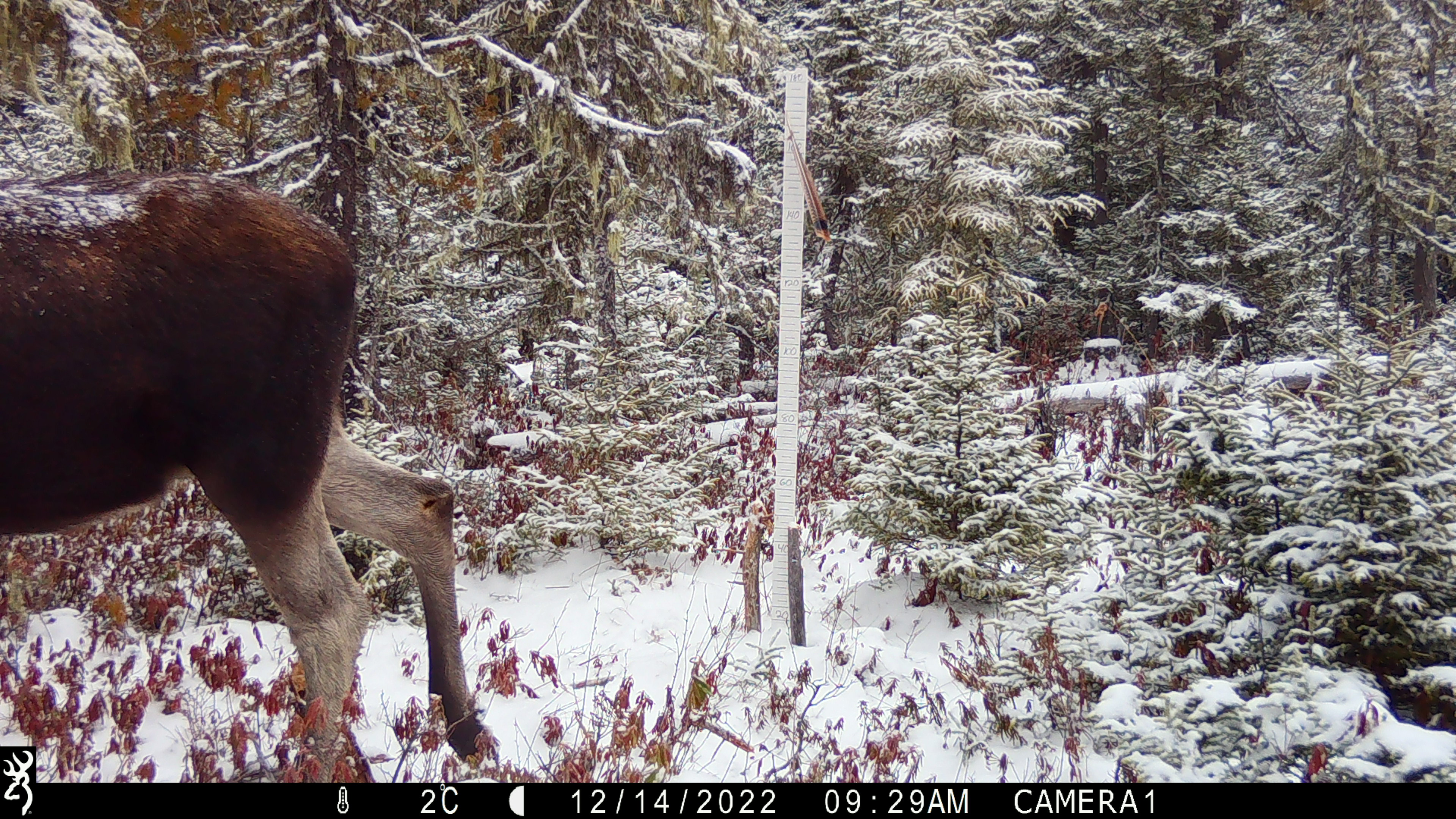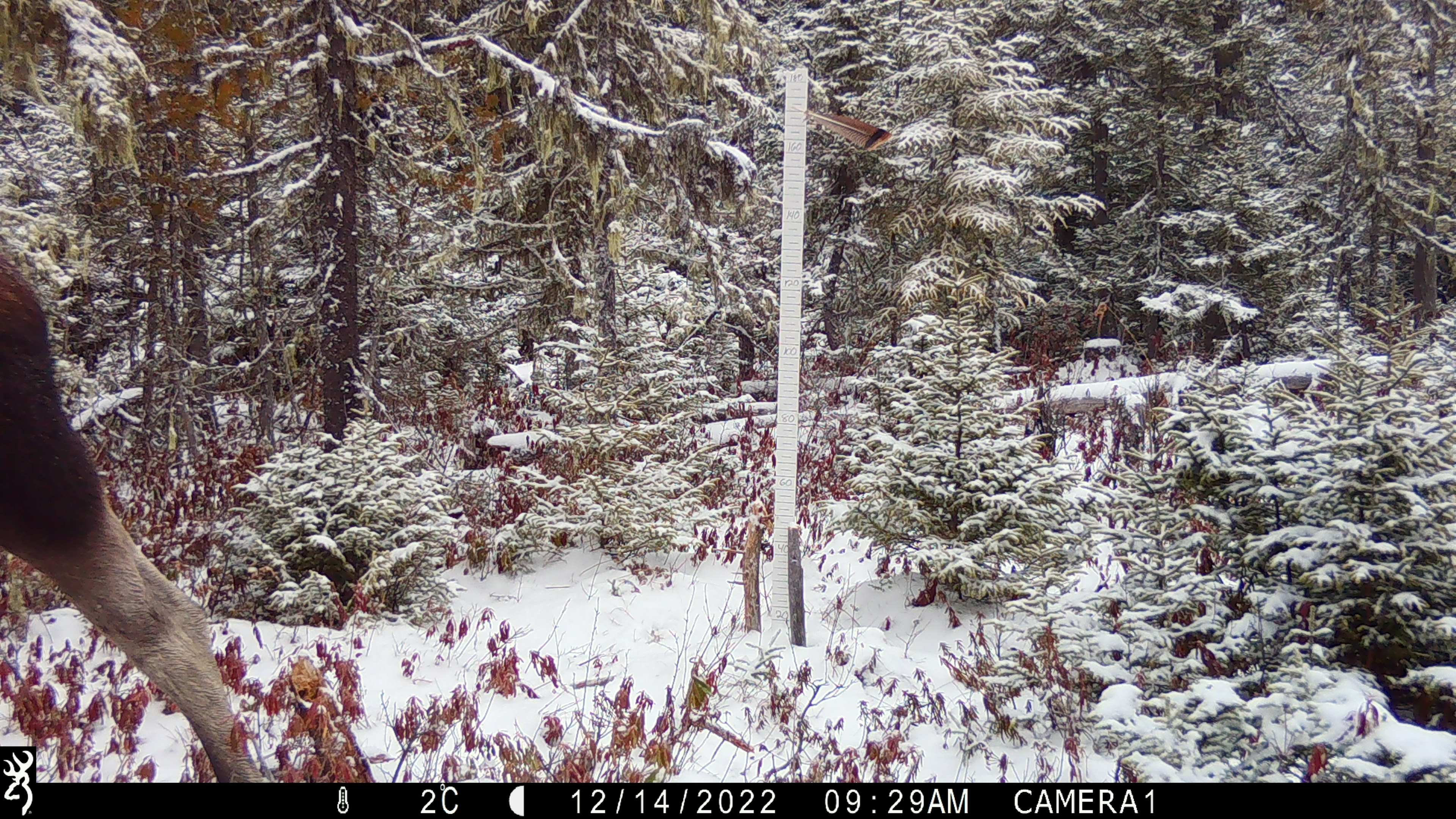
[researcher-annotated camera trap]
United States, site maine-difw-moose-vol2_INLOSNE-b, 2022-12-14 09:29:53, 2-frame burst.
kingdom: Animalia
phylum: Chordata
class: Mammalia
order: Artiodactyla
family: Cervidae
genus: Alces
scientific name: Alces alces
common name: moose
Moose (Alces alces).